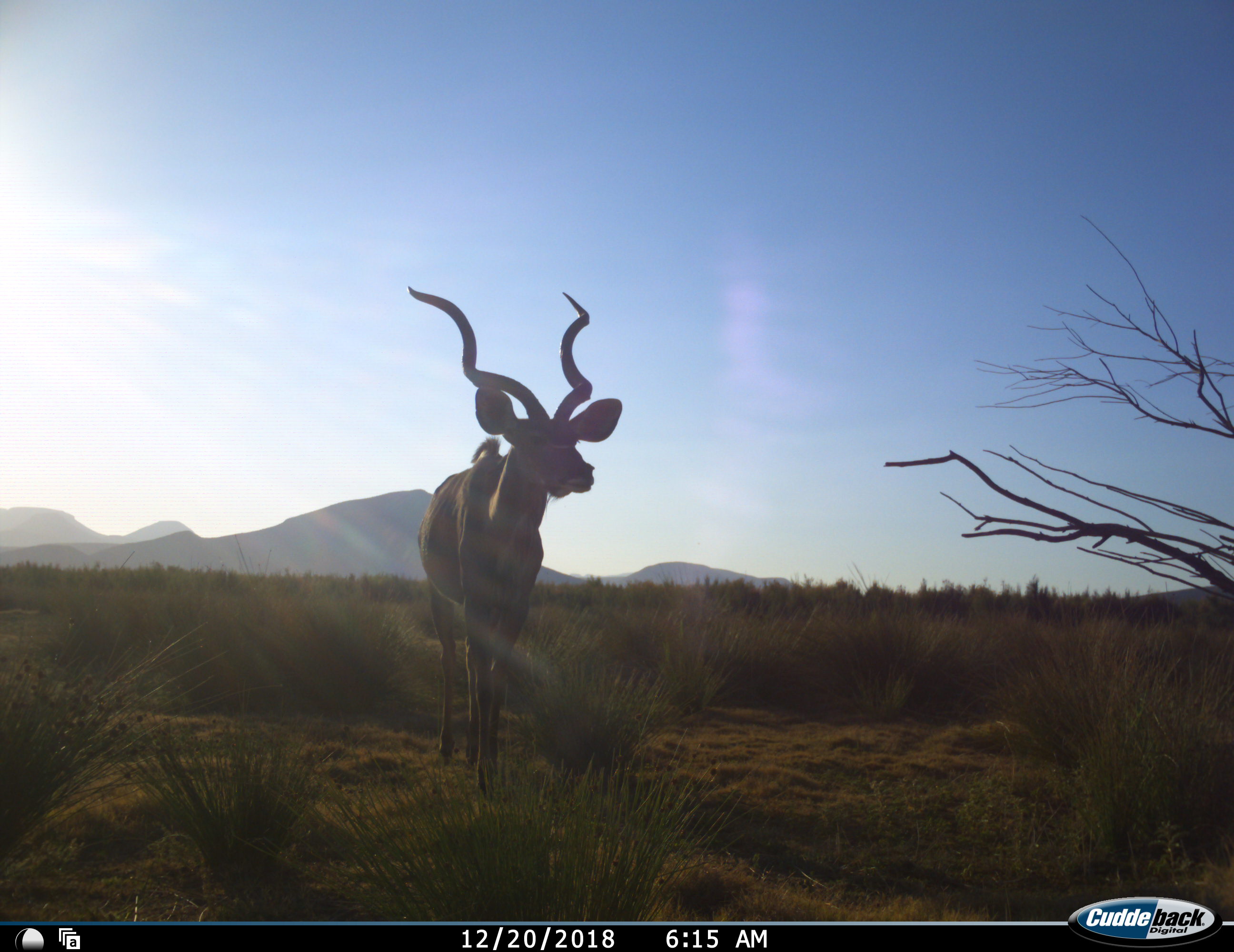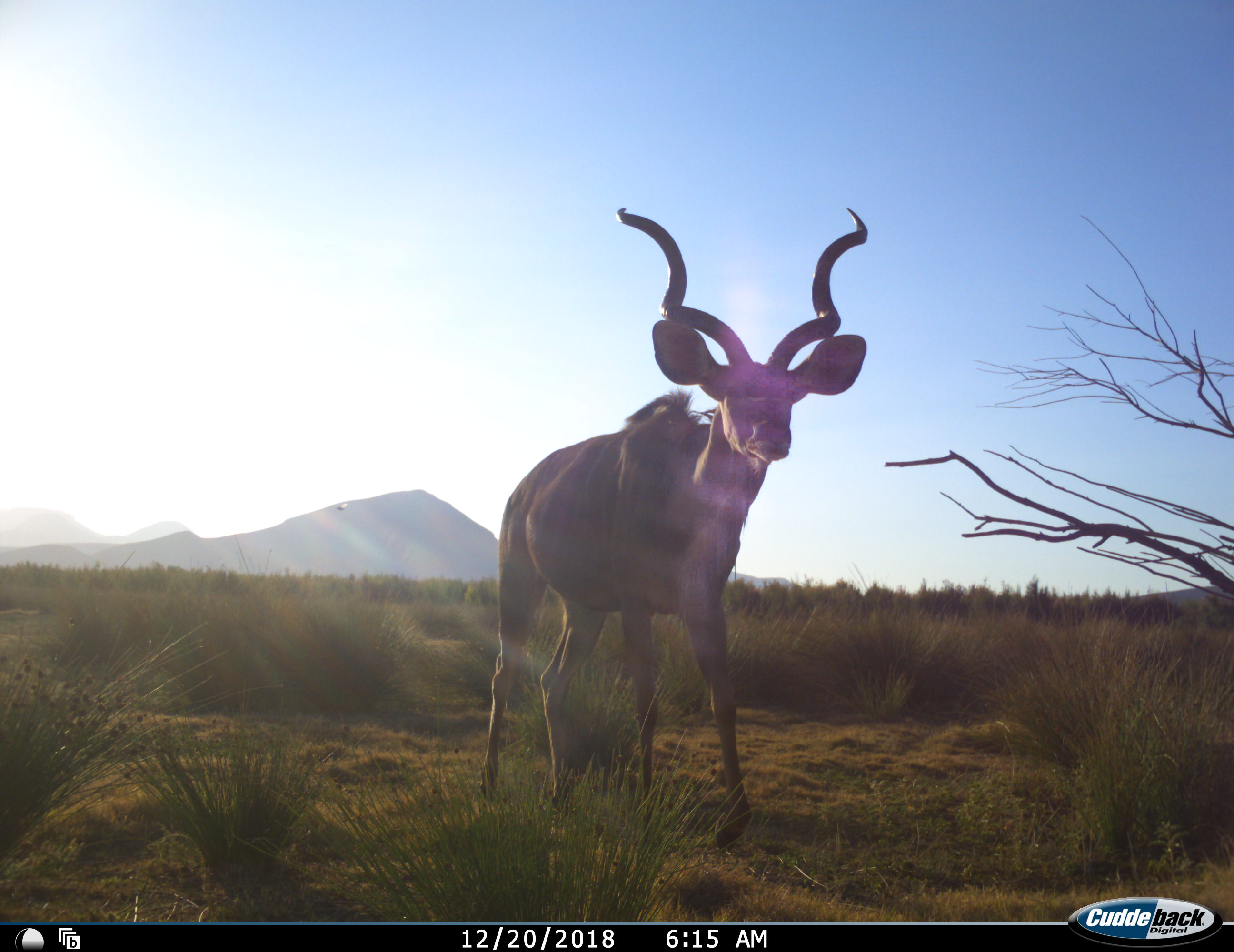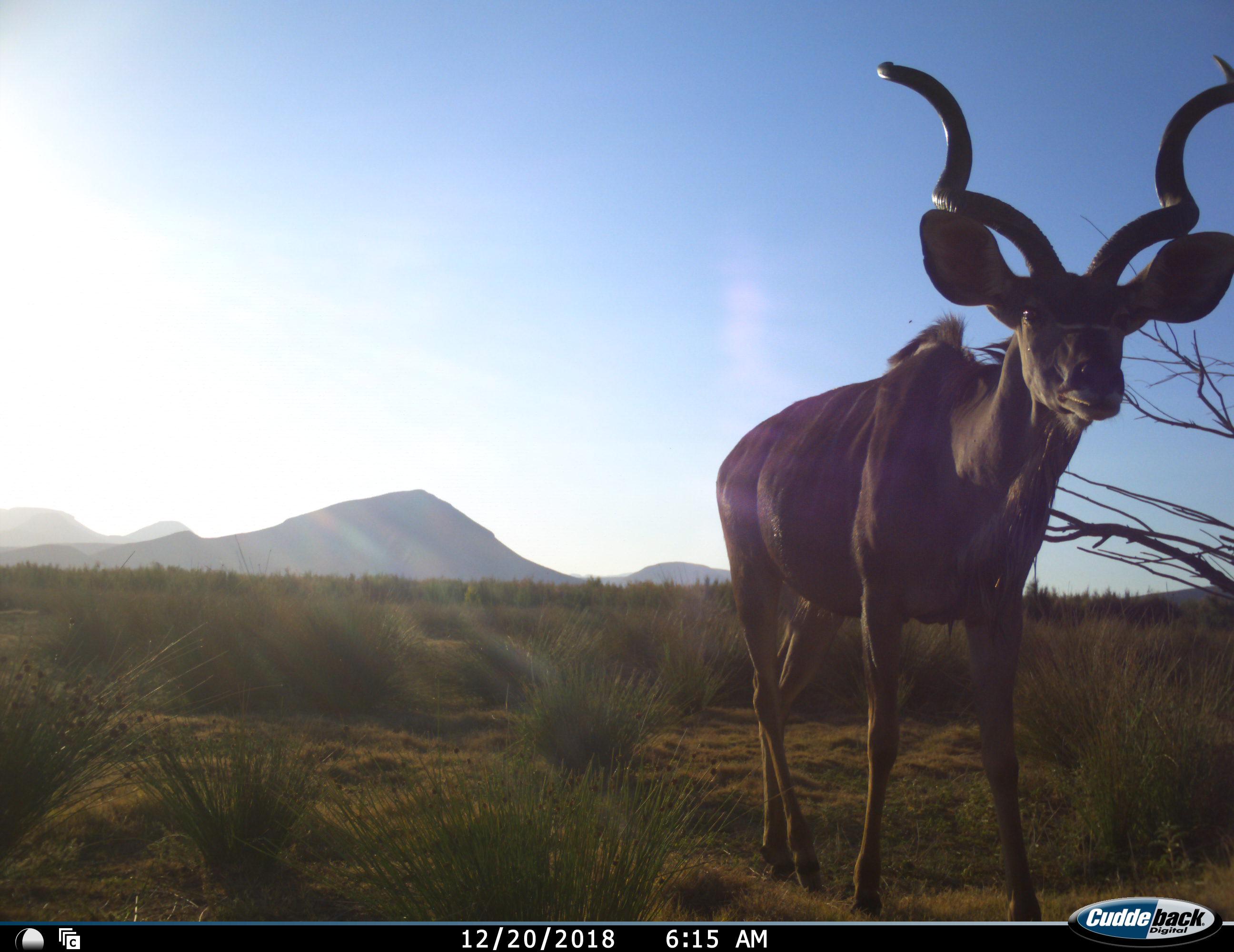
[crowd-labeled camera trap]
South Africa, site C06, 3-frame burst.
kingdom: Animalia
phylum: Chordata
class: Mammalia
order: Artiodactyla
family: Bovidae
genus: Tragelaphus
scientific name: Tragelaphus strepsiceros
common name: greater kudu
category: kudu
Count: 1.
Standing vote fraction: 0%.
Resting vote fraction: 0%.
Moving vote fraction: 100%.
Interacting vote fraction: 0%.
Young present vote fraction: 0%.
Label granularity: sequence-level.